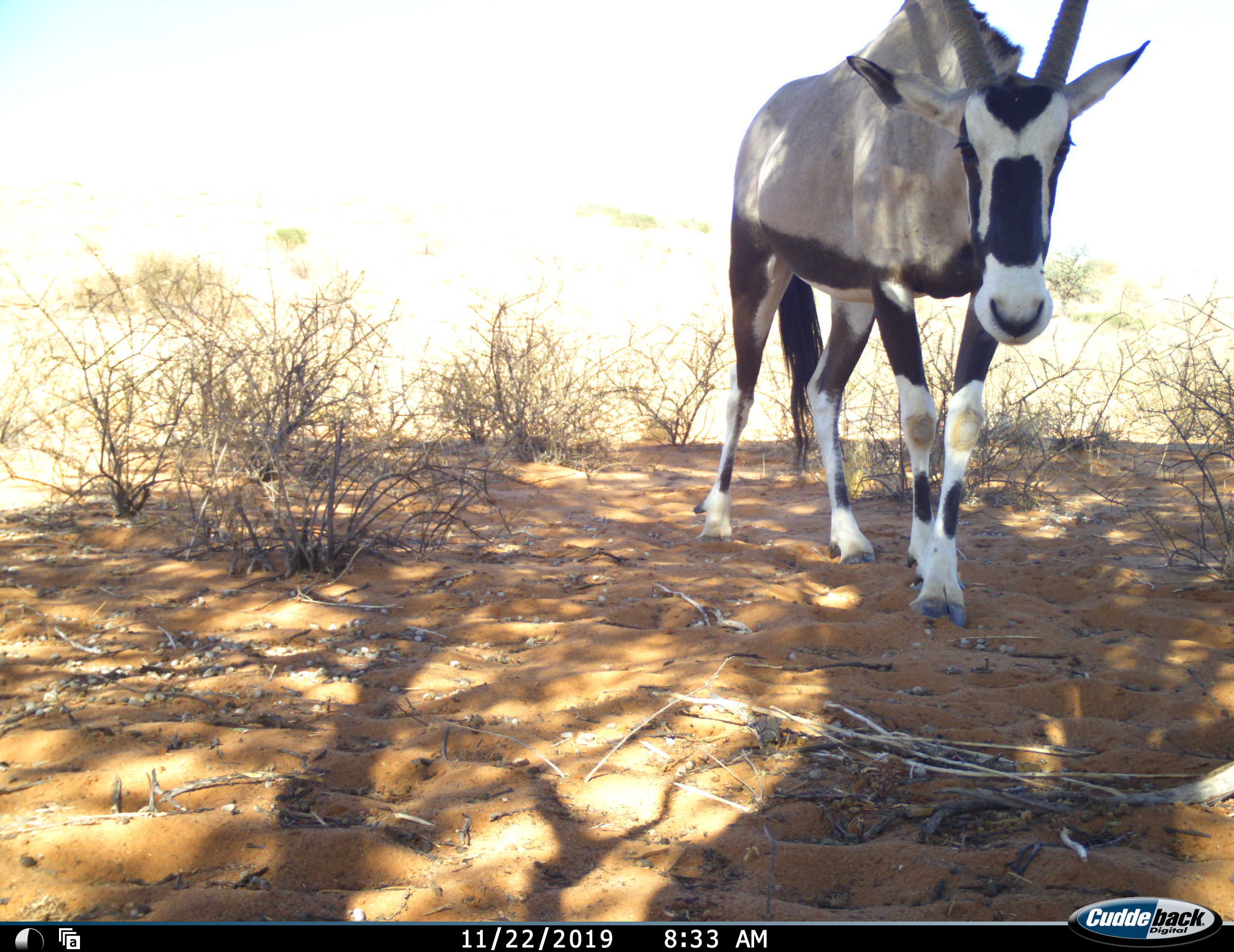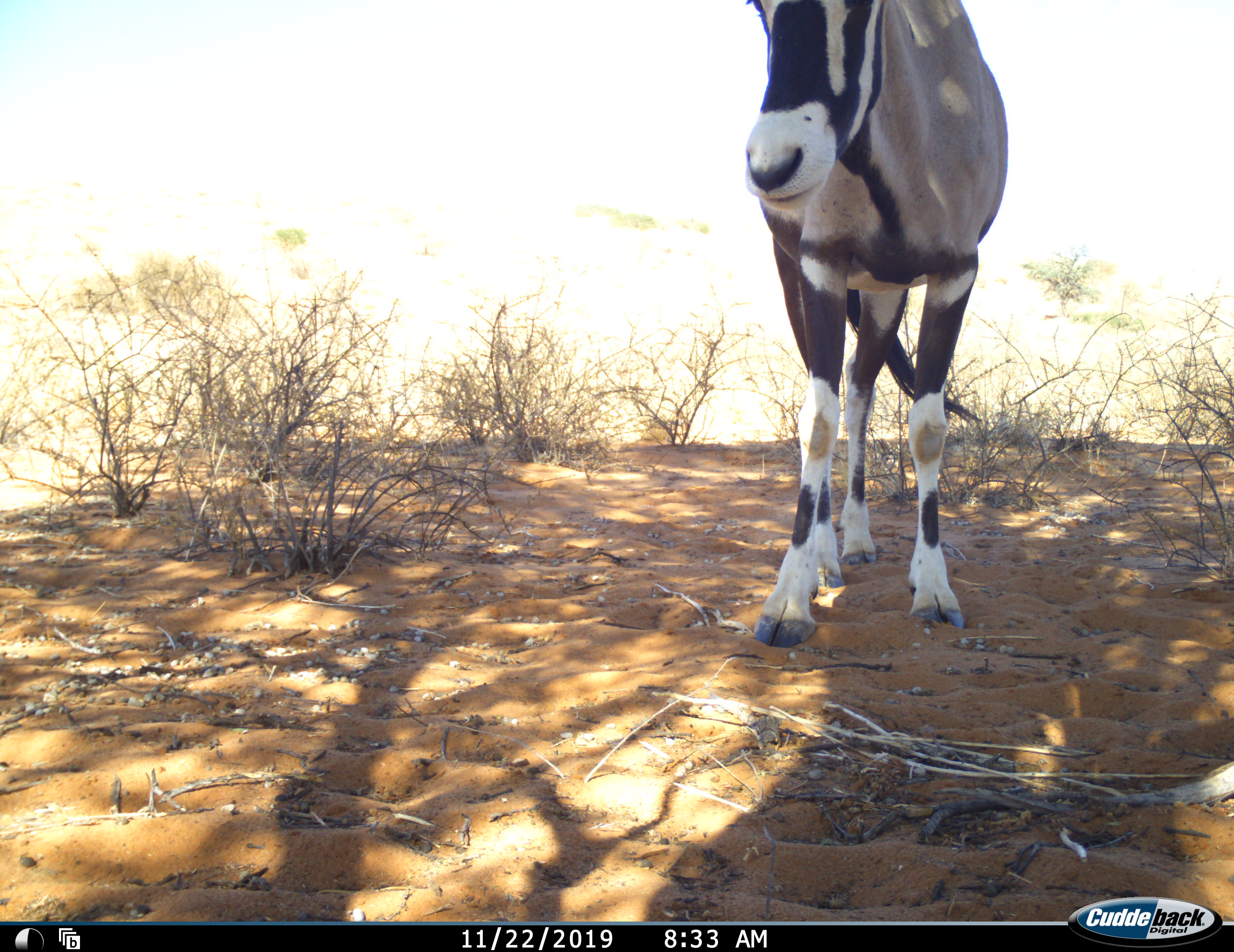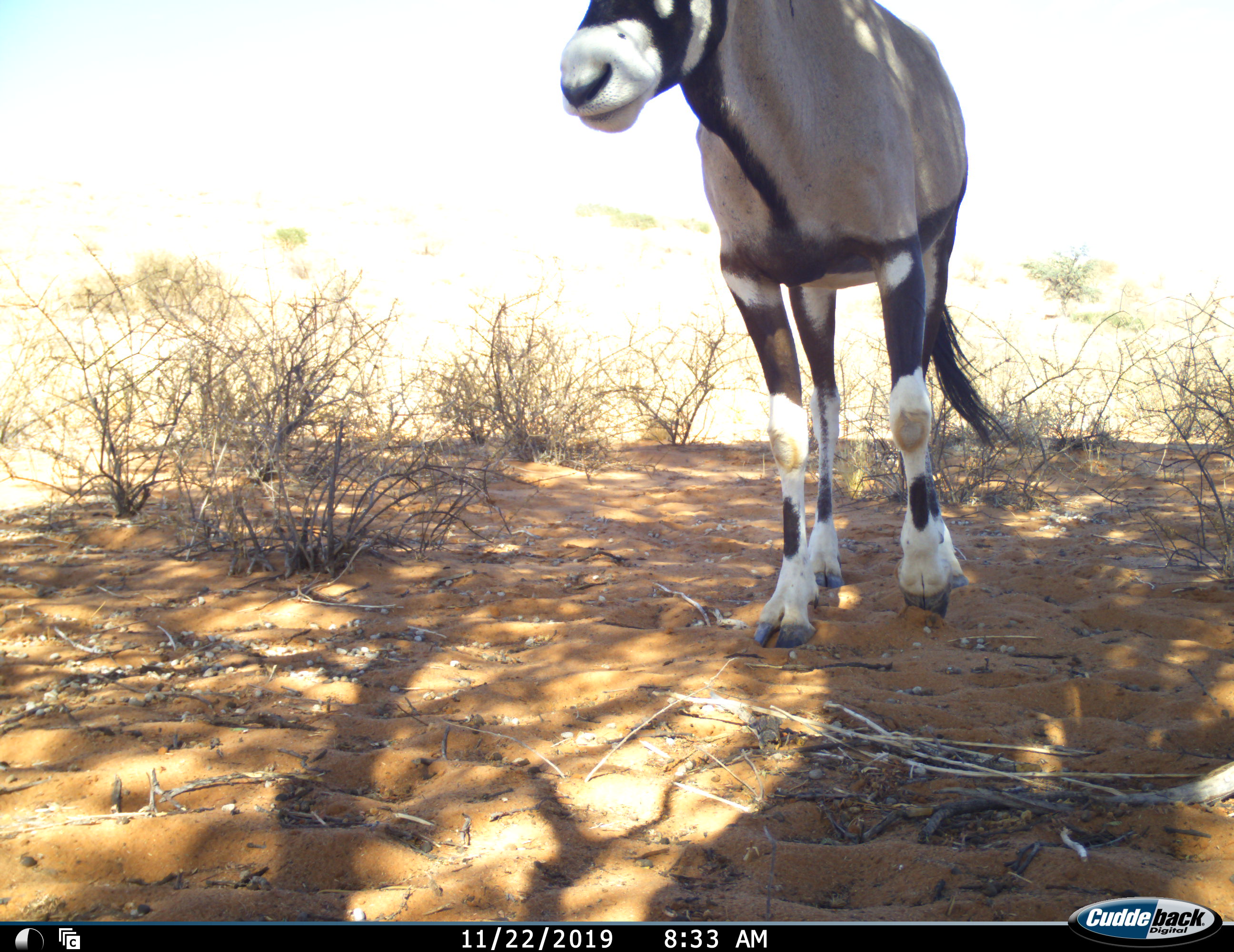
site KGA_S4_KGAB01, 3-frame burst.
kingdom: Animalia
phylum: Chordata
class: Mammalia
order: Artiodactyla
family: Bovidae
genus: Oryx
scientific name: Oryx gazella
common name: gemsbok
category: oryx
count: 1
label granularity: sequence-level